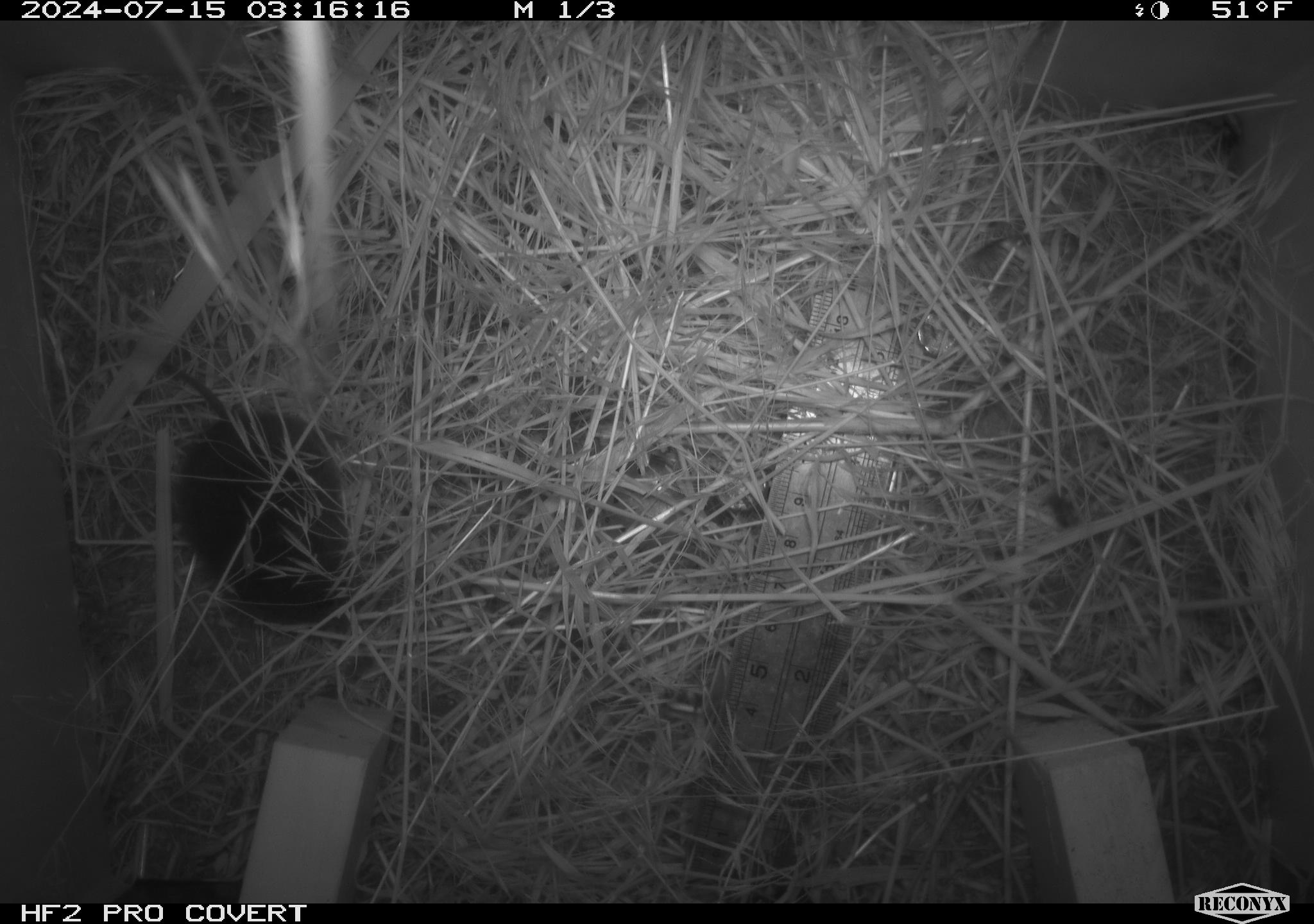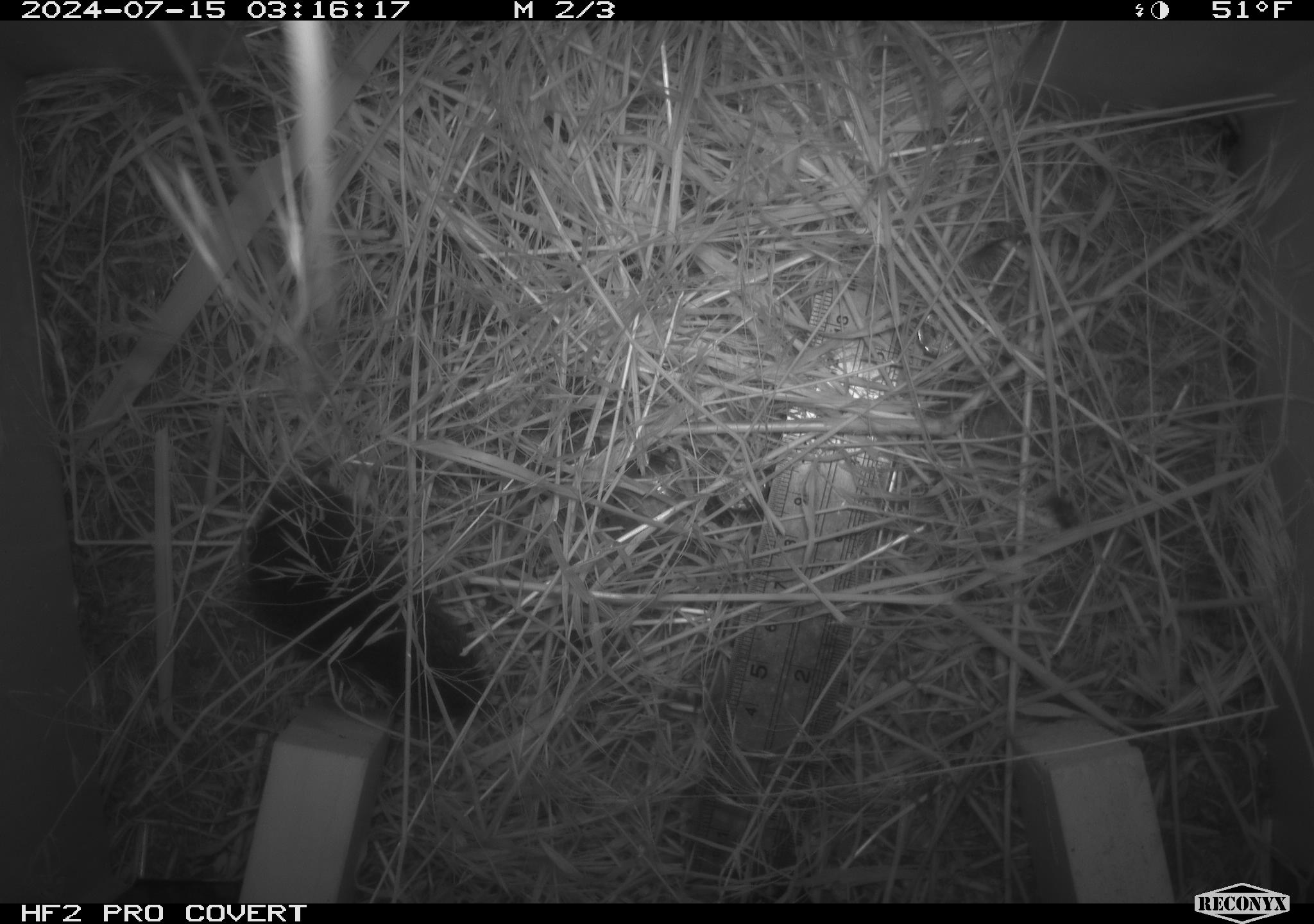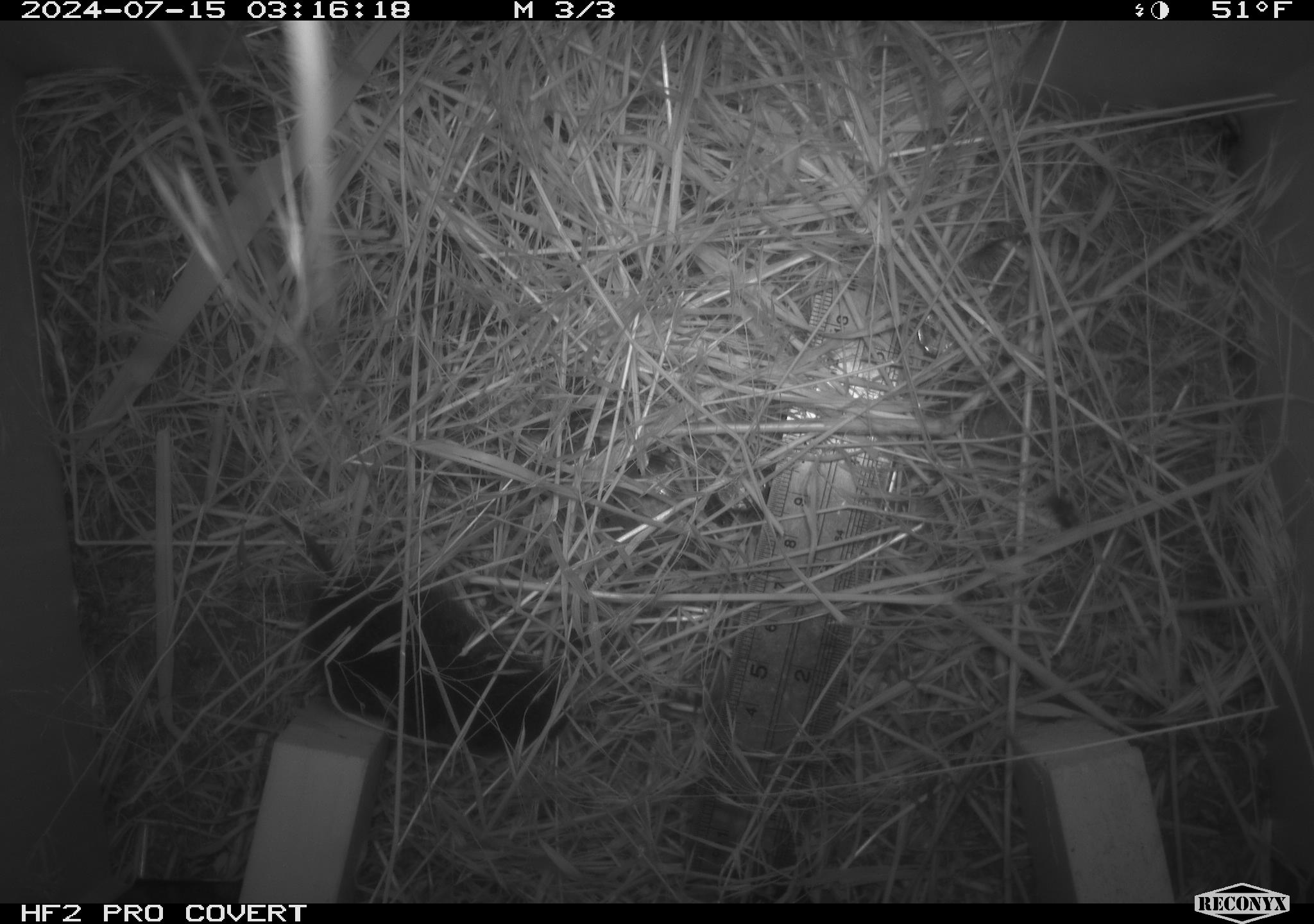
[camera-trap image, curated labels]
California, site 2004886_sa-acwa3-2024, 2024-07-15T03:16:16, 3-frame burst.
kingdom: Animalia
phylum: Chordata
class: Mammalia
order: Rodentia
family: Cricetidae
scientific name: Arvicolinae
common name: voles, lemmings, and muskrats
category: arvicolinae subfamily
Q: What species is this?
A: Arvicolinae subfamily (voles, lemmings, and muskrats) (Arvicolinae).